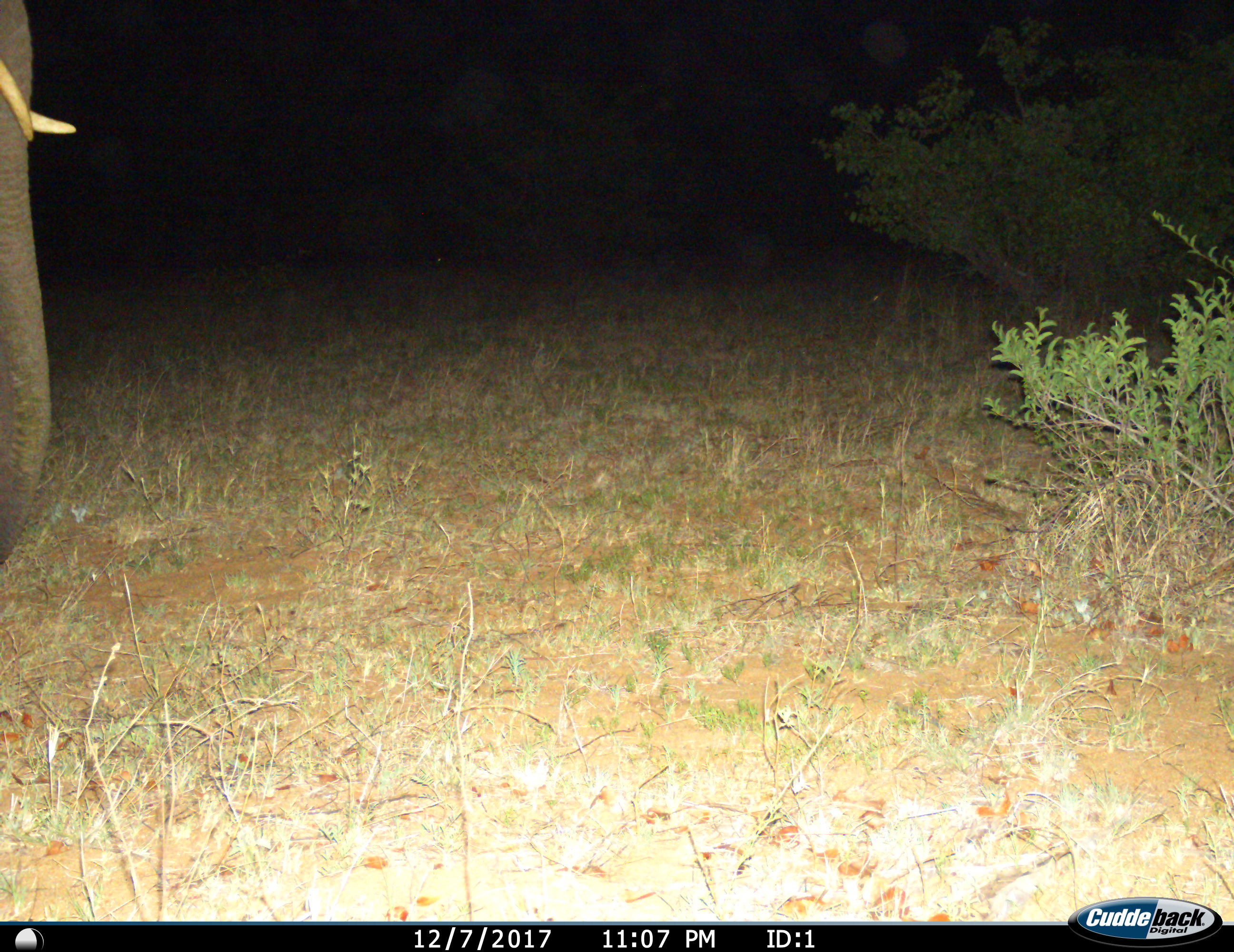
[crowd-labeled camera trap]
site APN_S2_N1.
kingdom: Animalia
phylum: Chordata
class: Mammalia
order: Proboscidea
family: Elephantidae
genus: Loxodonta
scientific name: Loxodonta africana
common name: african bush elephant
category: elephant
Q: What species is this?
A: Elephant (african bush elephant) (Loxodonta africana).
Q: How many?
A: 1.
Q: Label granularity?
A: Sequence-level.